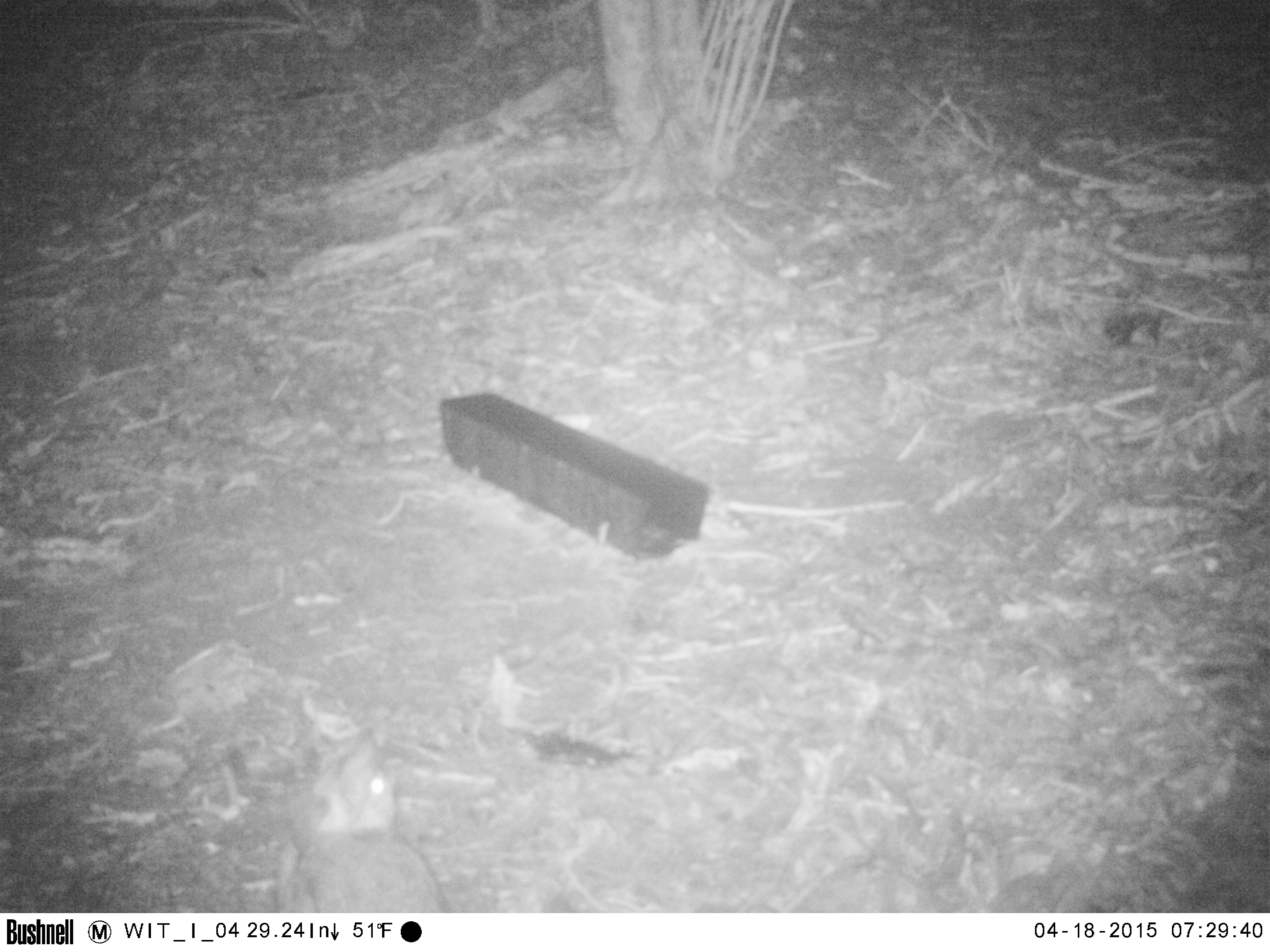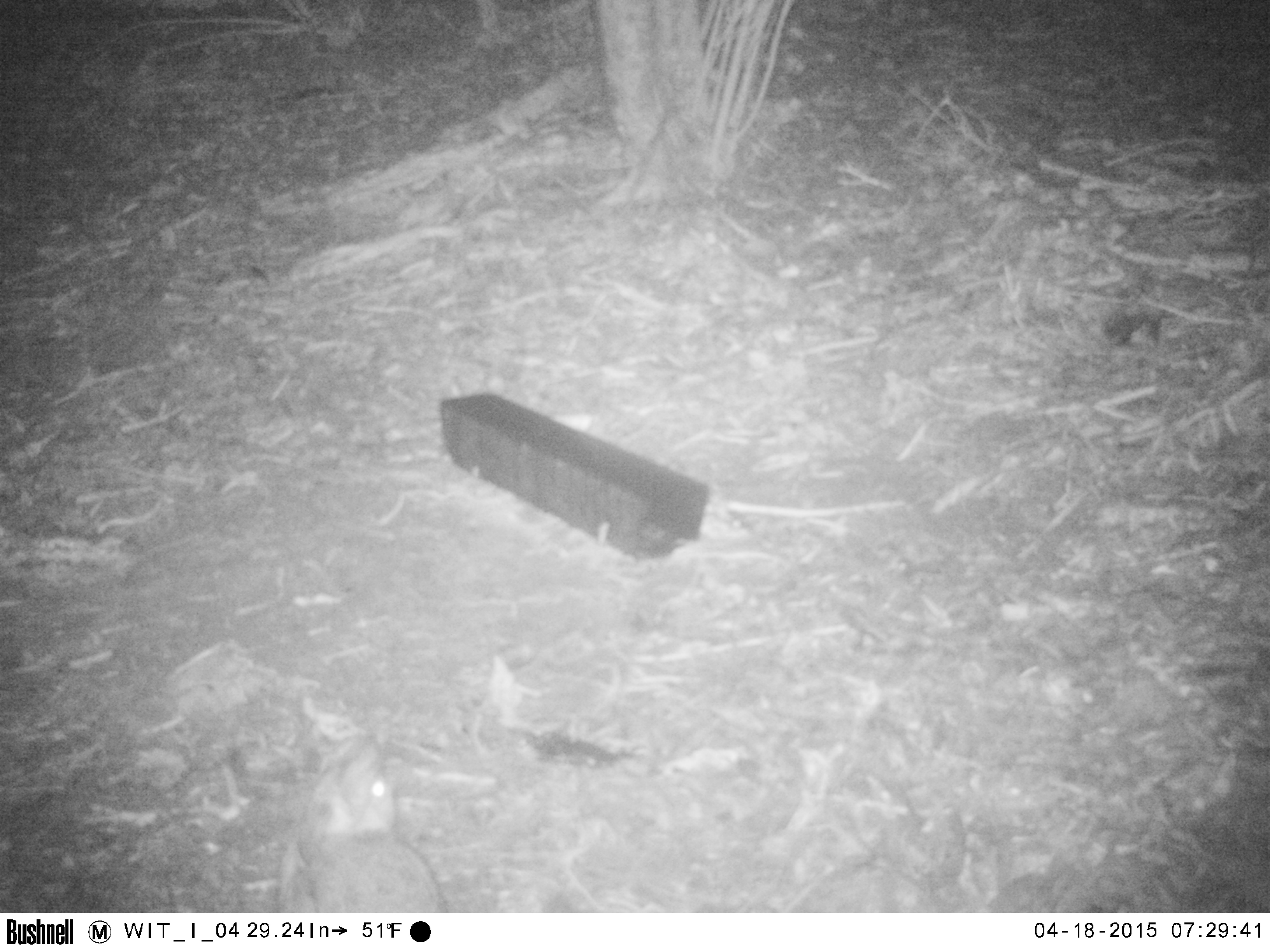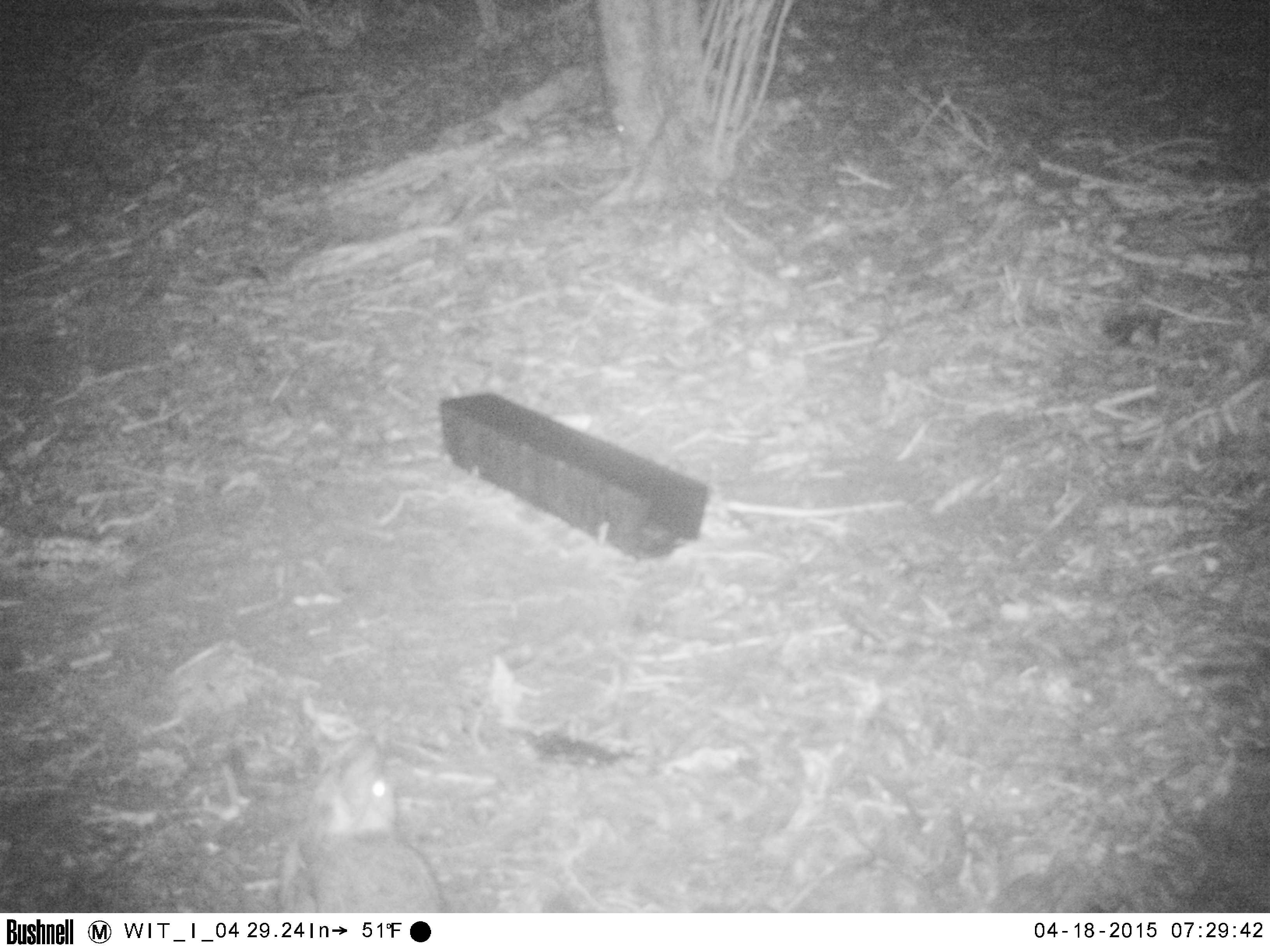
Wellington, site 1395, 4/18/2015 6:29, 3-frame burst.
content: unidentified animal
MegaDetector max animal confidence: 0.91